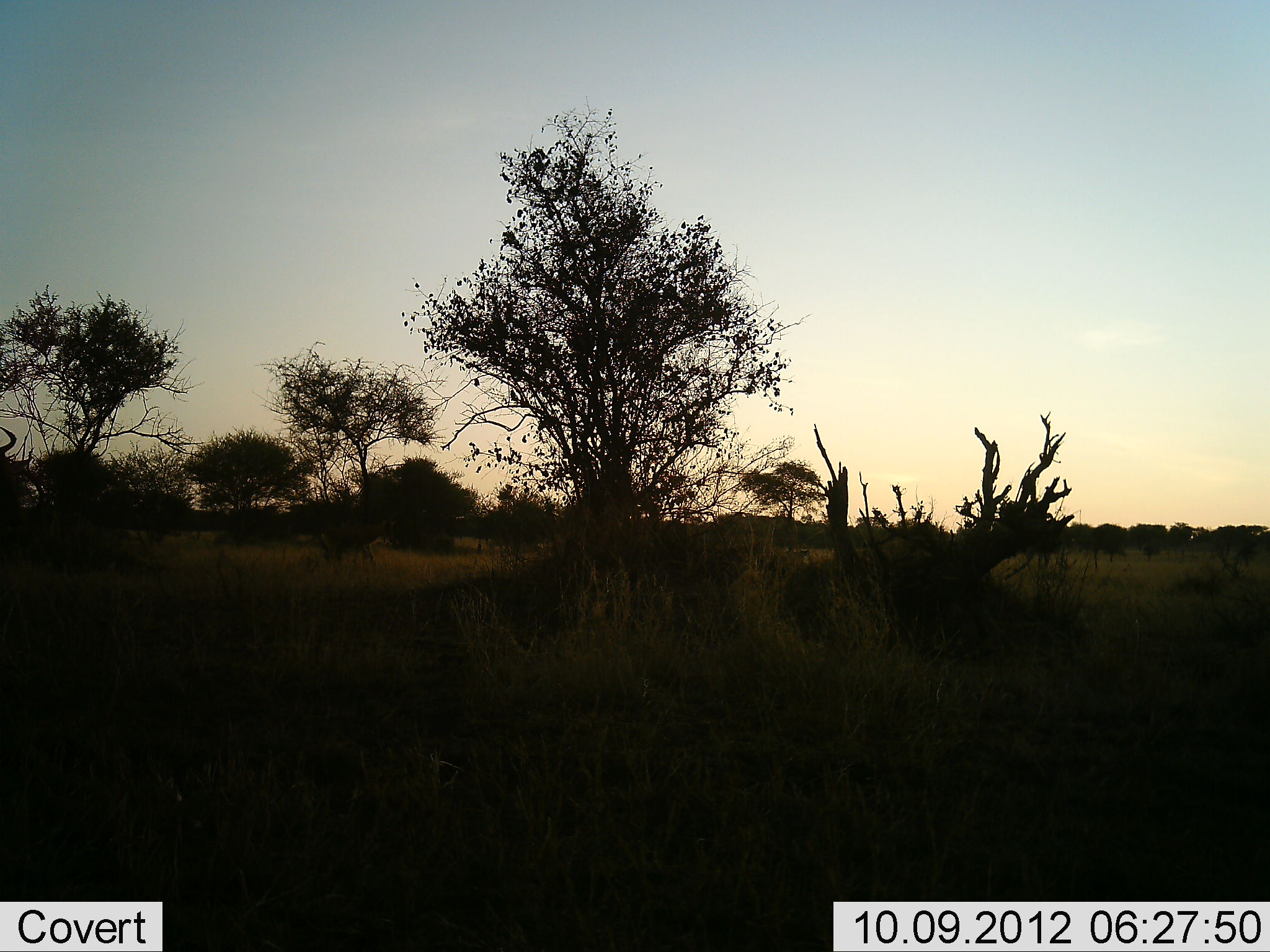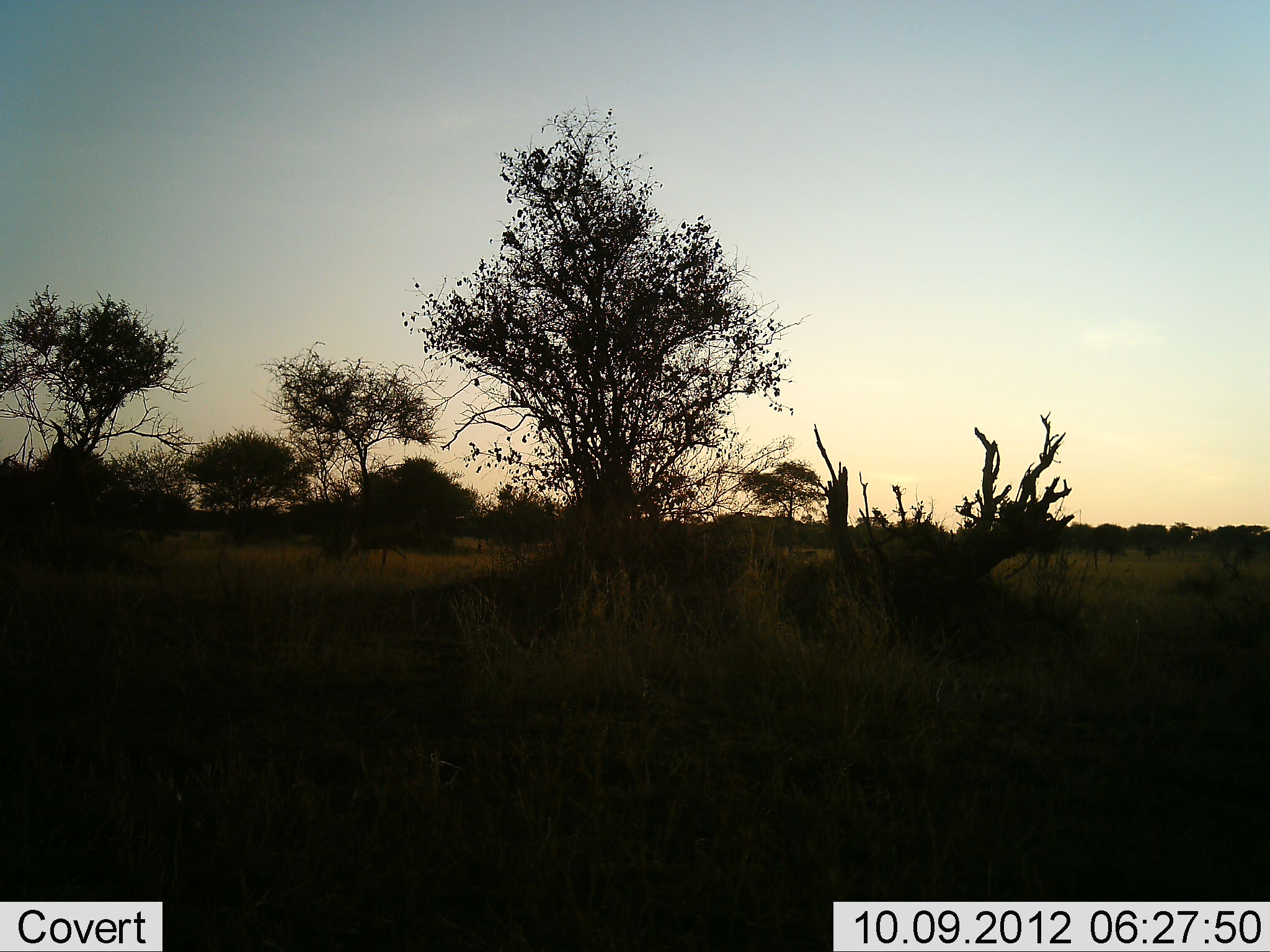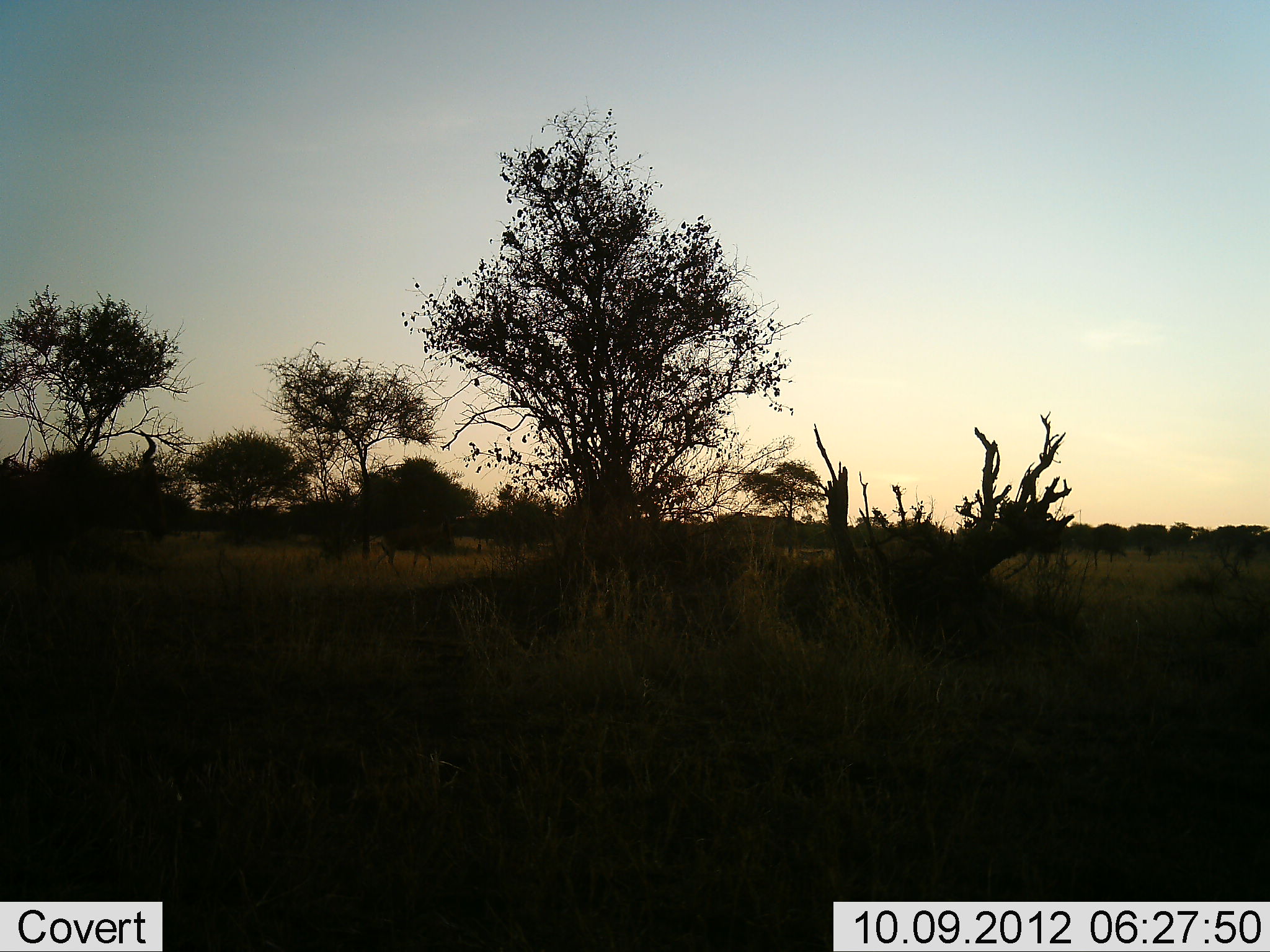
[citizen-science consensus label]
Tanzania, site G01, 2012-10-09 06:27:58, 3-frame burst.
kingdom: Animalia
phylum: Chordata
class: Mammalia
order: Artiodactyla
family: Bovidae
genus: Alcelaphus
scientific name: Alcelaphus buselaphus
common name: hartebeest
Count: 2.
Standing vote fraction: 0%.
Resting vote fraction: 0%.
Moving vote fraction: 100%.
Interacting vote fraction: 0%.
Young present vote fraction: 0%.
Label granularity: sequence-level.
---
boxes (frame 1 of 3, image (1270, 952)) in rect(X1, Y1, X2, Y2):
animal: rect(306, 518, 396, 583)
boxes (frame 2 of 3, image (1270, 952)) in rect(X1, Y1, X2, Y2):
animal: rect(338, 511, 427, 578)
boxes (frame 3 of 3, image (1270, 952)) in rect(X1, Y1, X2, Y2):
animal: rect(372, 522, 452, 579)